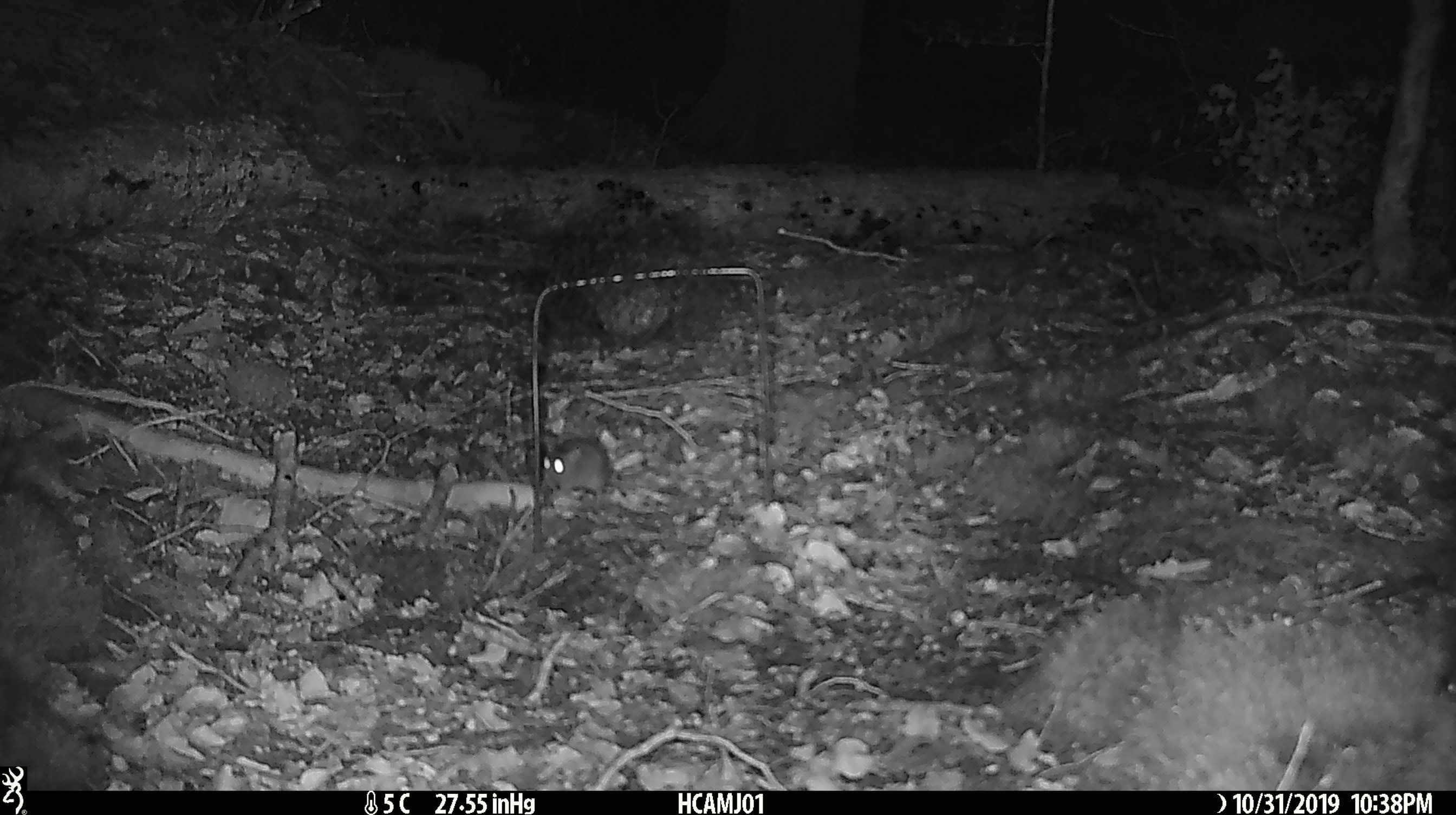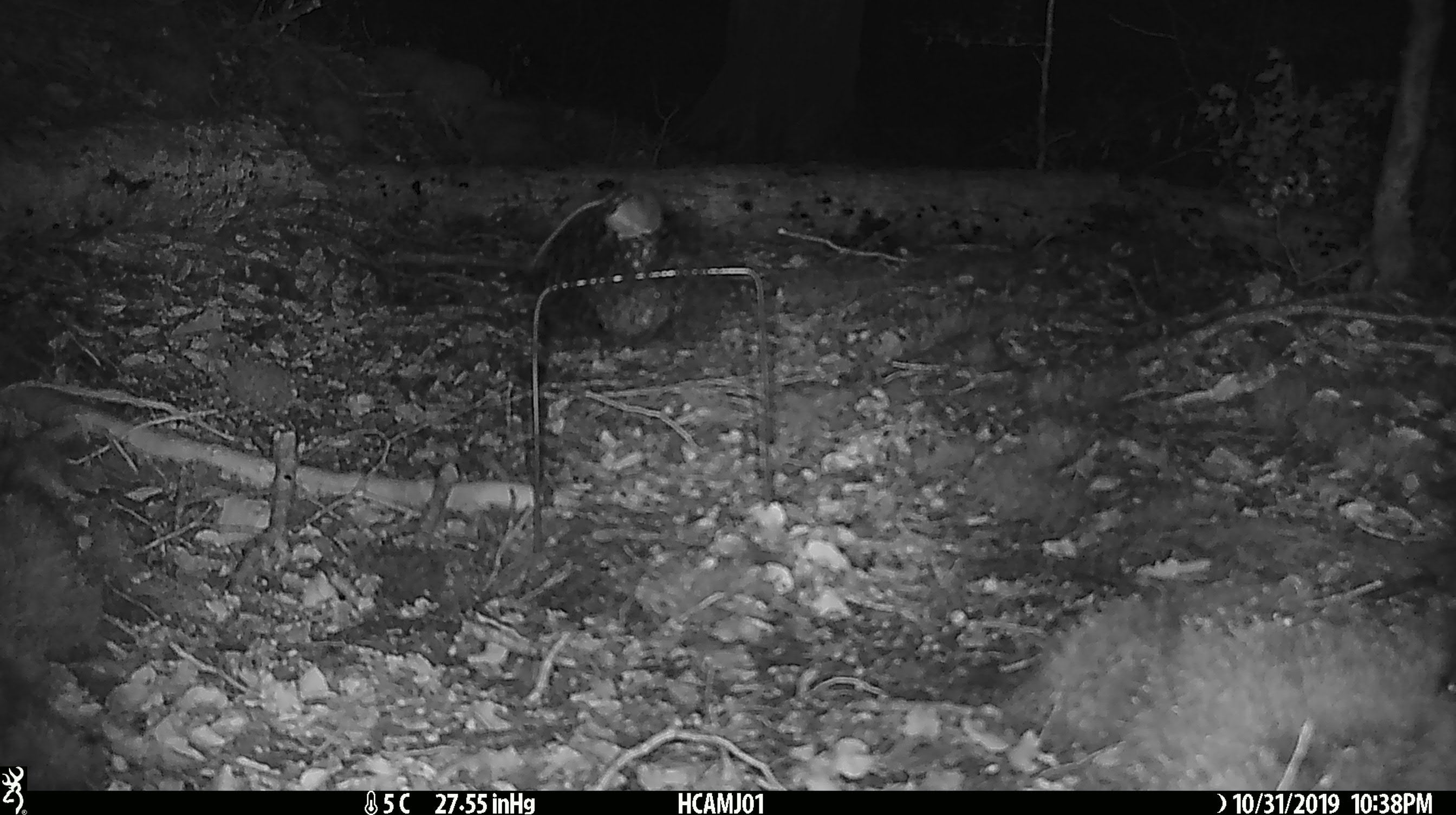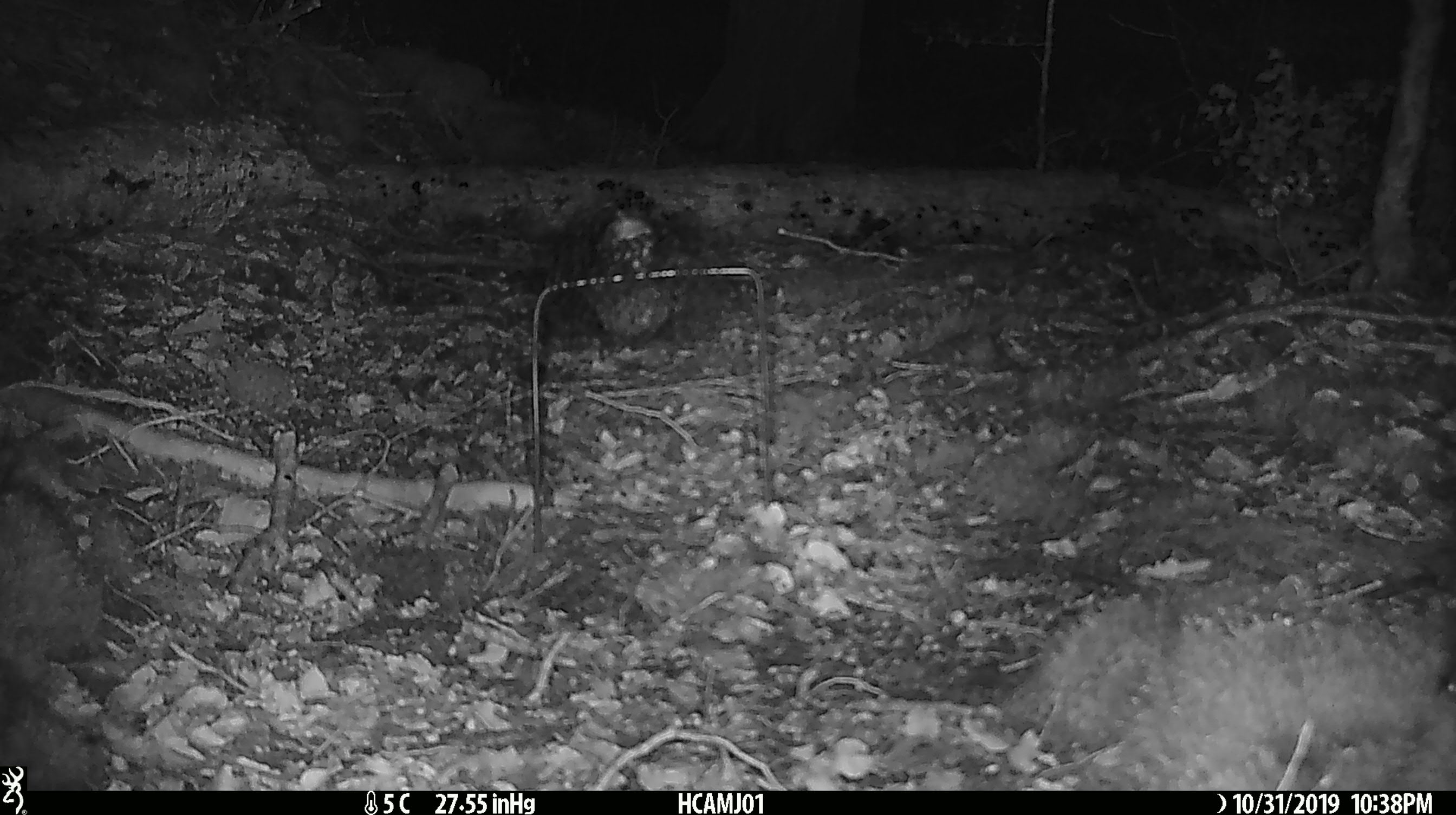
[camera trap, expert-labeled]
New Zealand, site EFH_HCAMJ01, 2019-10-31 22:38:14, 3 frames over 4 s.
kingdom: Animalia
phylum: Chordata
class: Mammalia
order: Rodentia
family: Muridae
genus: Mus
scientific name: Mus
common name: mouse